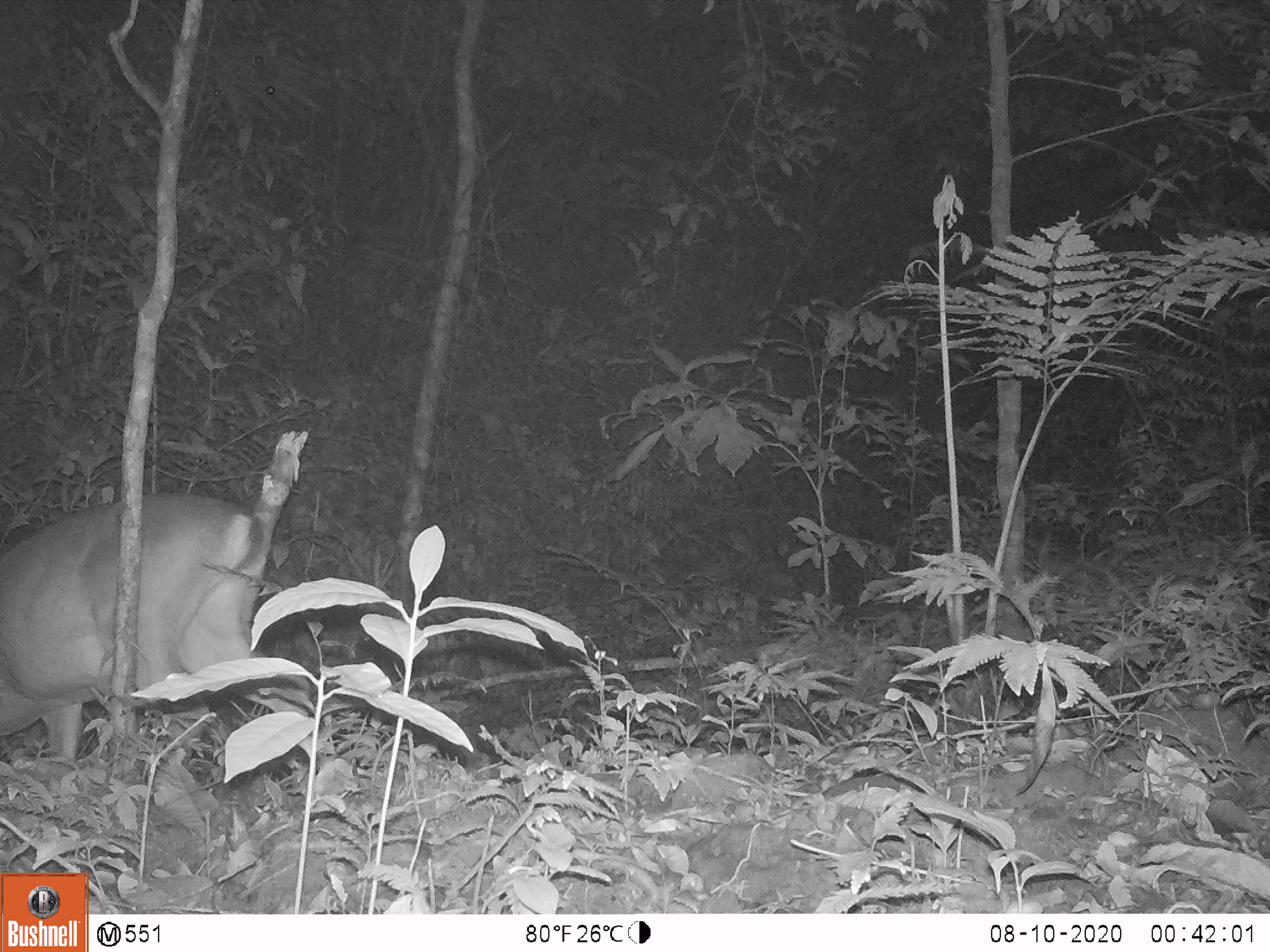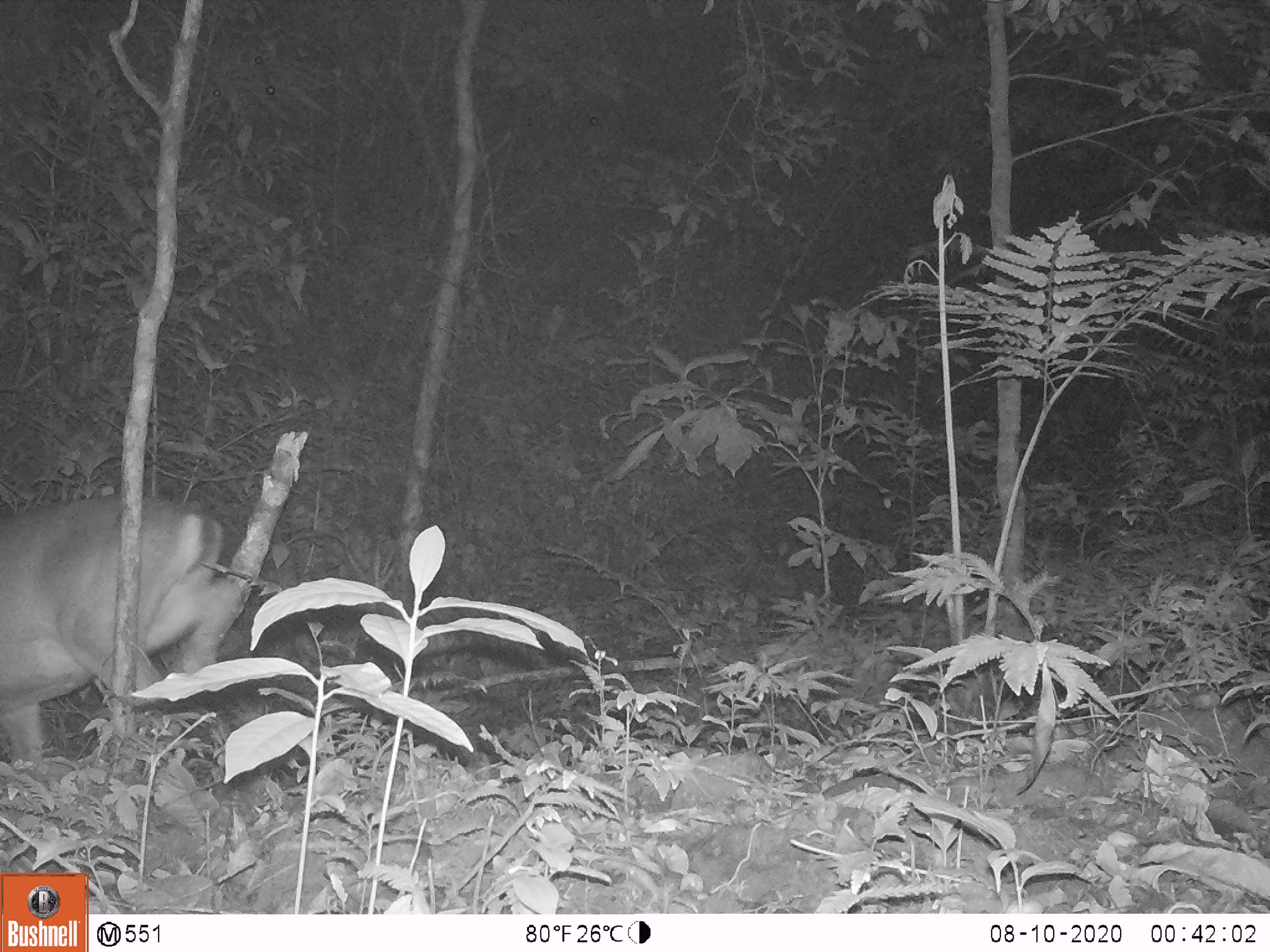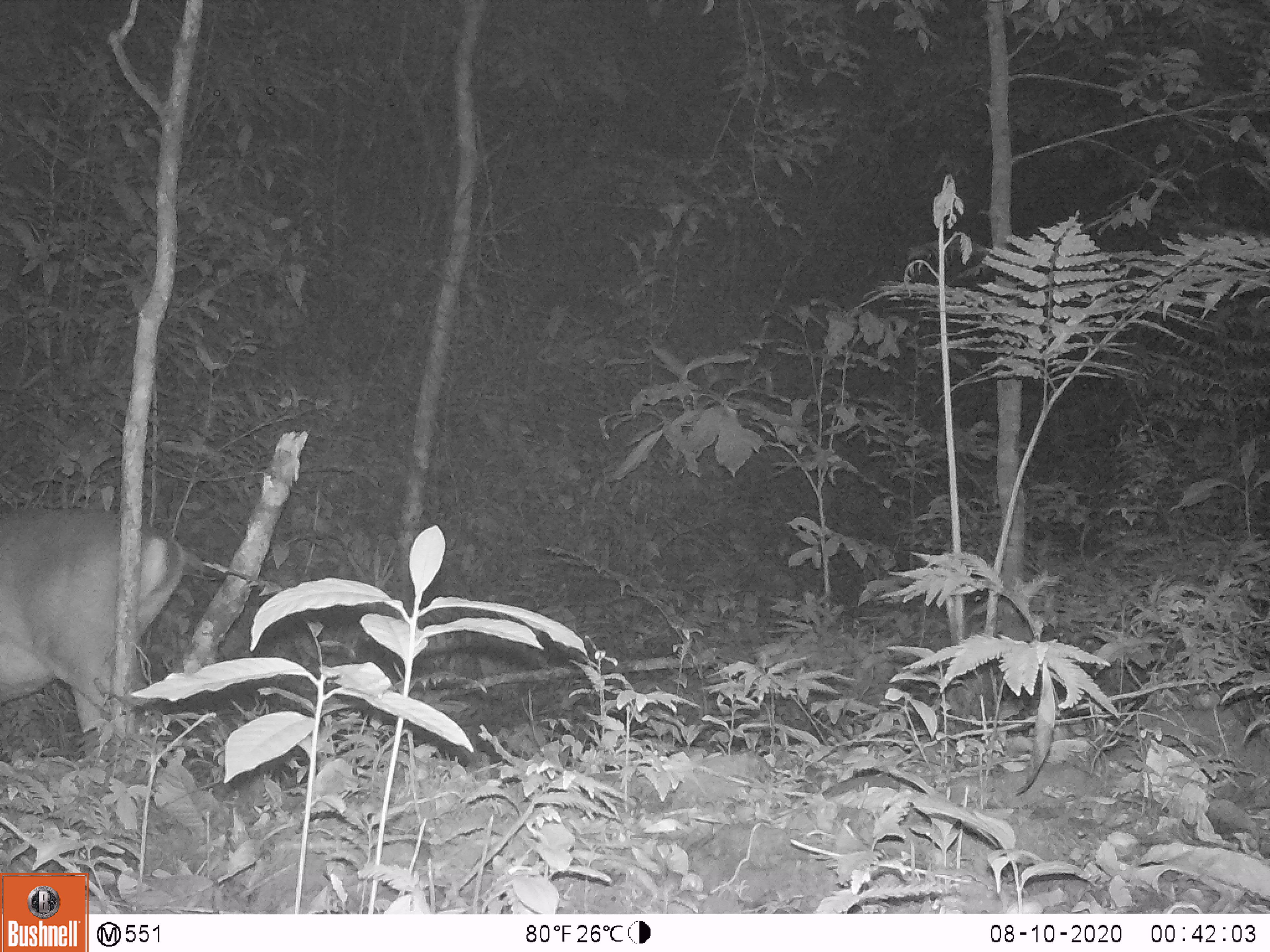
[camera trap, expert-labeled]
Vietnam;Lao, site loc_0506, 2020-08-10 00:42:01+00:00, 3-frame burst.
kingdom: Animalia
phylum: Chordata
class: Mammalia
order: Artiodactyla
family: Cervidae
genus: Muntiacus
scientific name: Muntiacus vuquangensis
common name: large-antlered muntjac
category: large antlered muntjac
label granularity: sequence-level